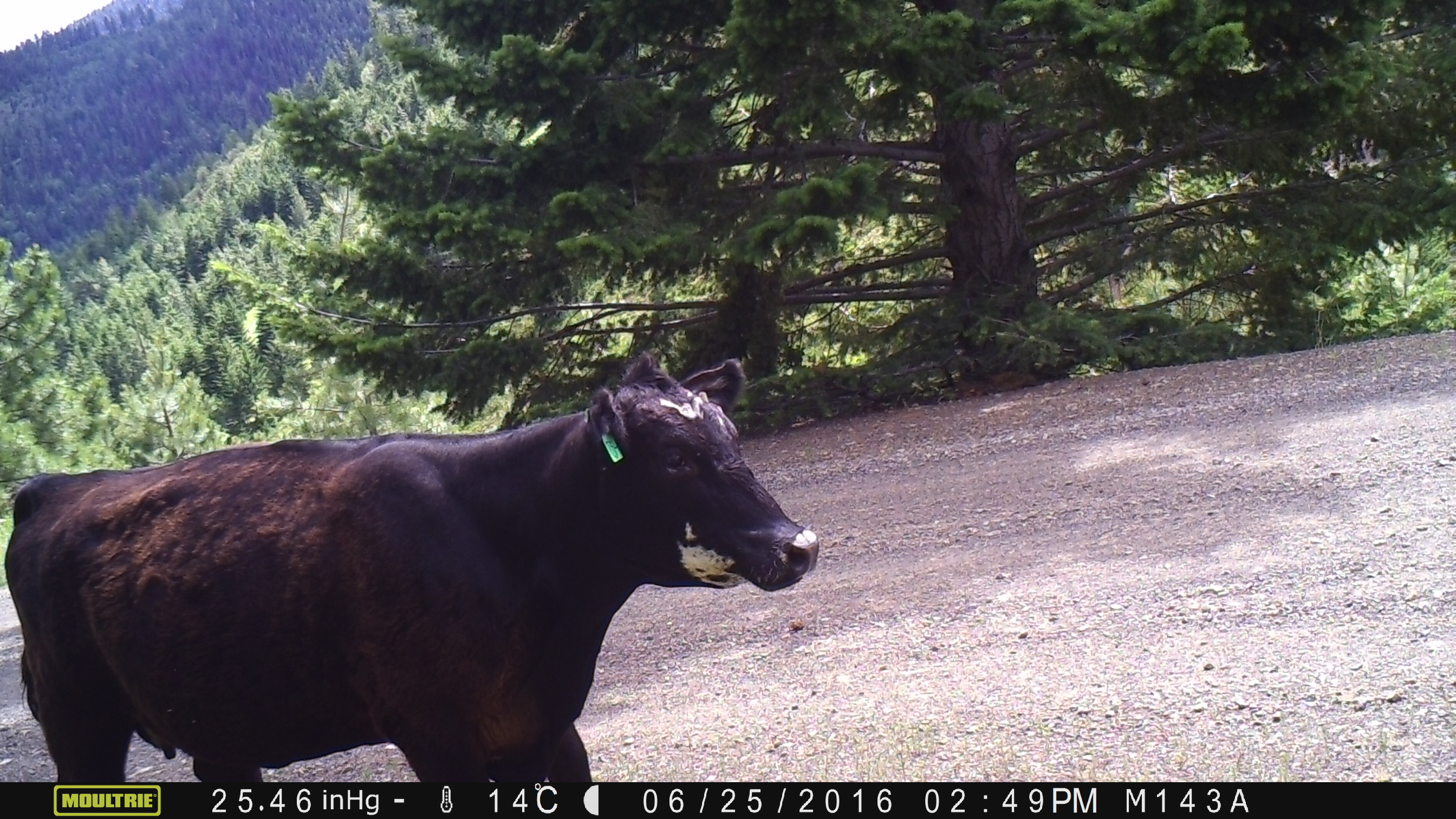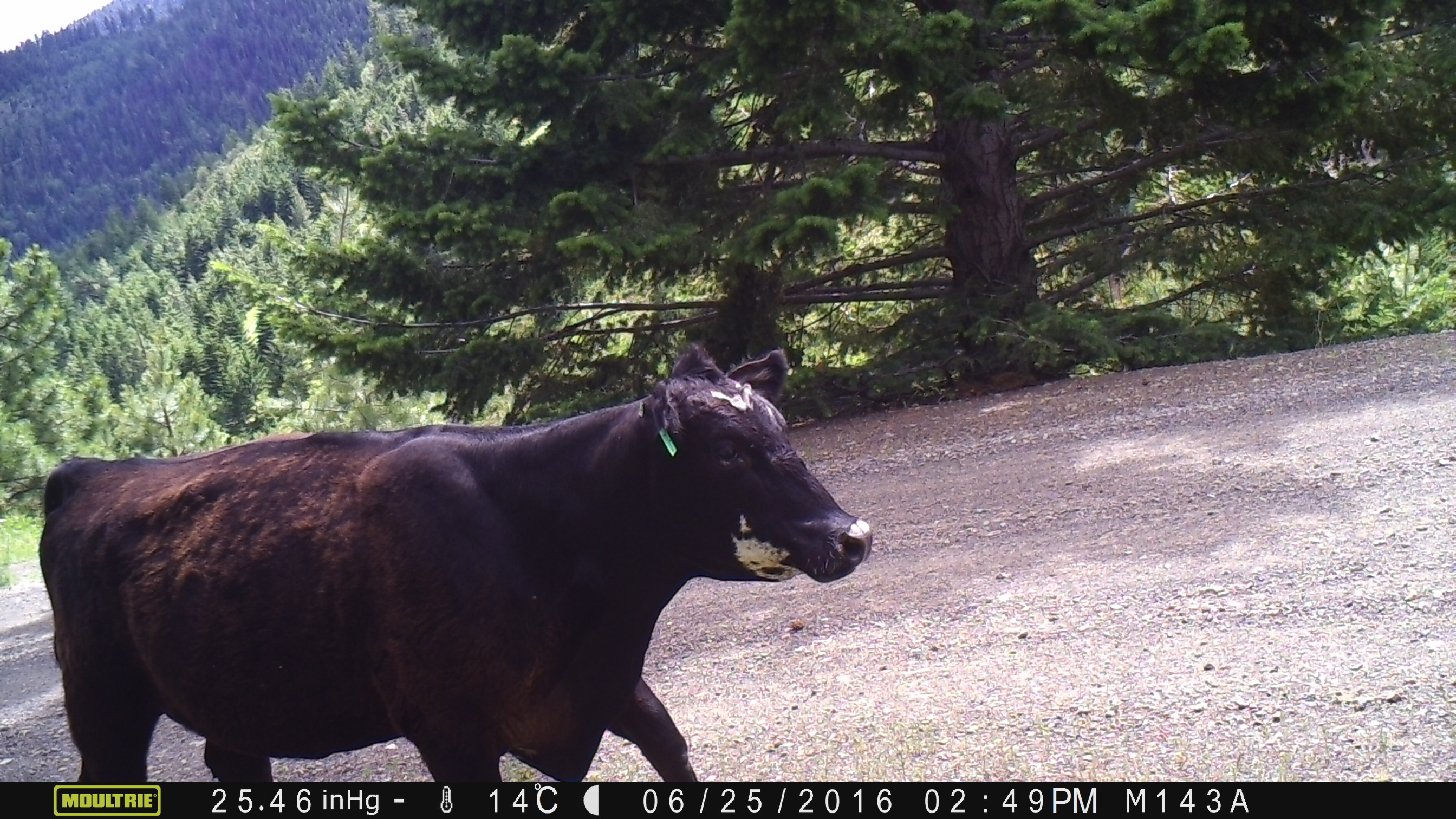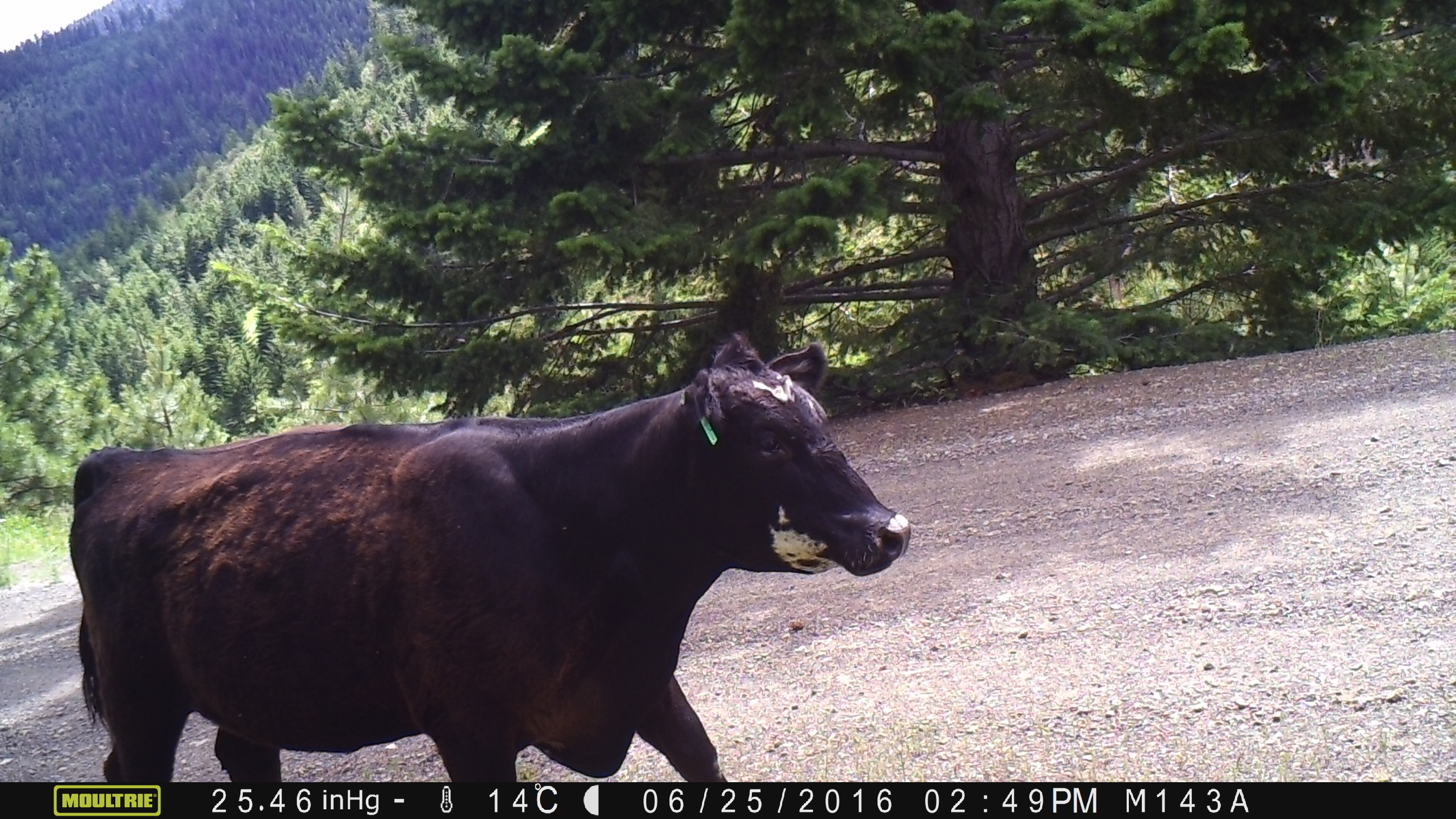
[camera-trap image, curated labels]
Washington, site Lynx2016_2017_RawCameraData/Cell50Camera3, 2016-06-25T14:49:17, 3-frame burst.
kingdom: Animalia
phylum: Chordata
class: Mammalia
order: Artiodactyla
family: Bovidae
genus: Bos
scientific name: Bos taurus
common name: domestic cattle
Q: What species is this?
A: Domestic cattle (Bos taurus).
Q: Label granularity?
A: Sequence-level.